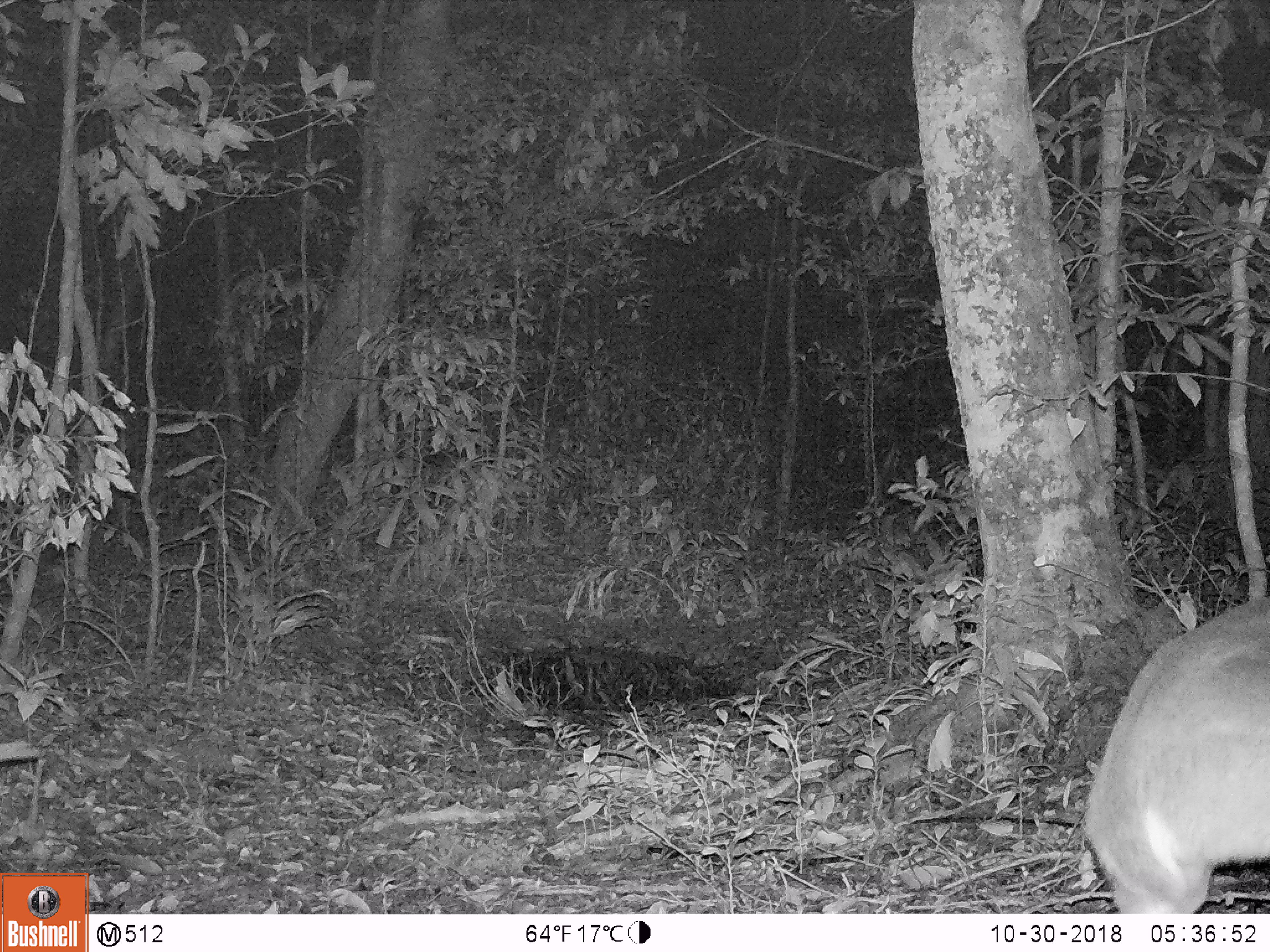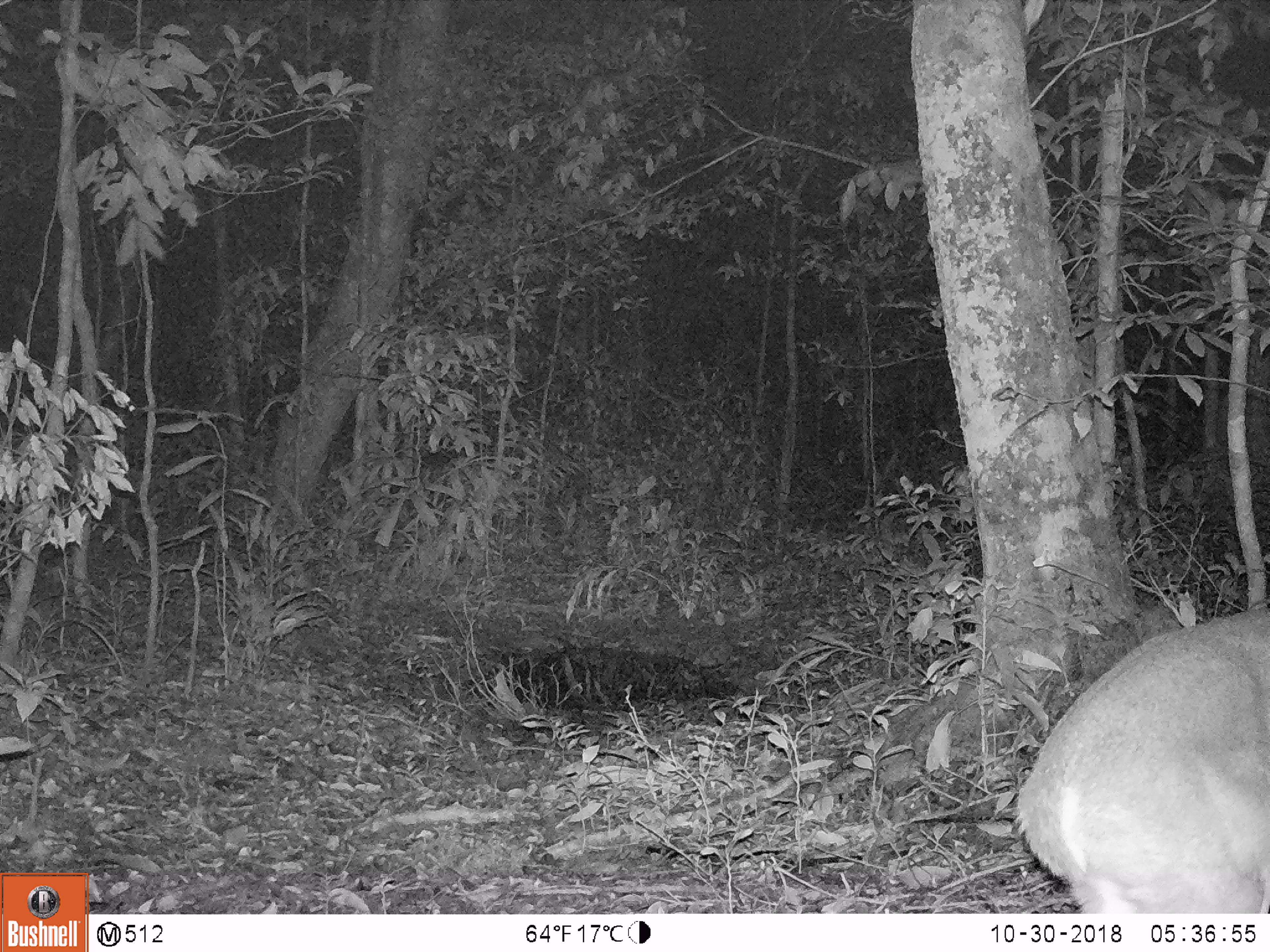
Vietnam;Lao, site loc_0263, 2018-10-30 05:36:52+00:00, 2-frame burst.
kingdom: Animalia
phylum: Chordata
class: Mammalia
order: Artiodactyla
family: Cervidae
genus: Muntiacus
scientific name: Muntiacus vuquangensis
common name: large-antlered muntjac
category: large antlered muntjac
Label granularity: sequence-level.